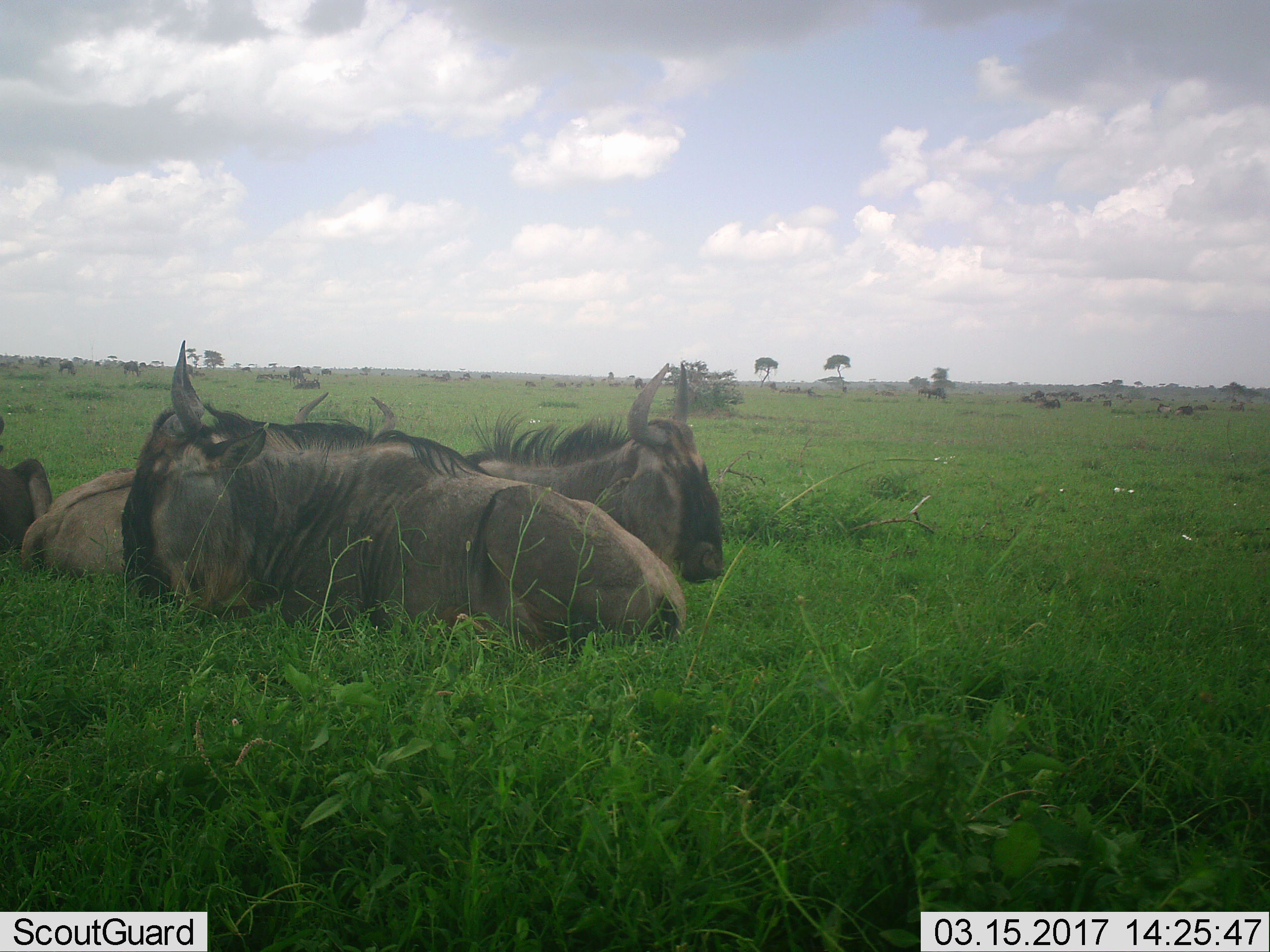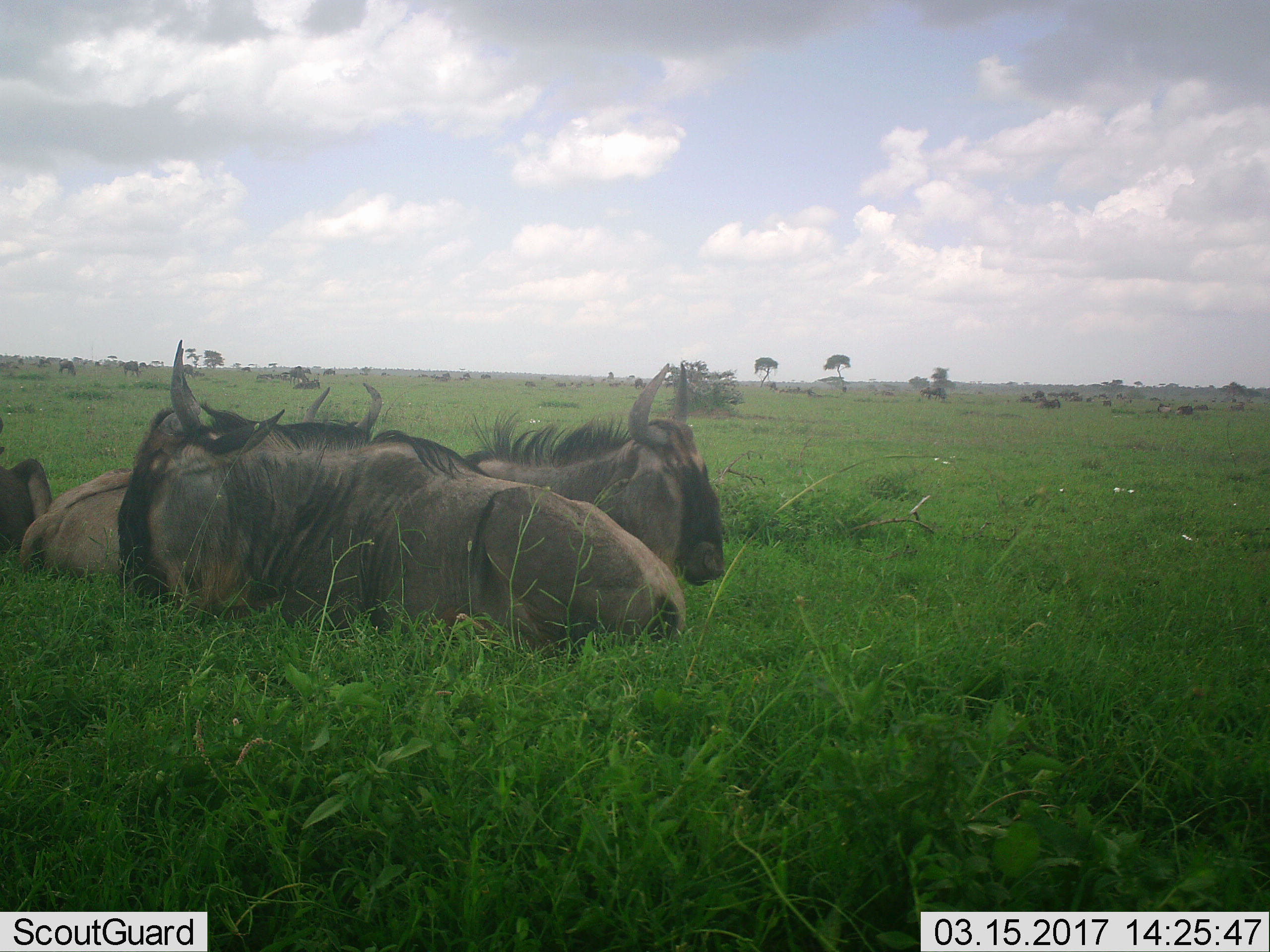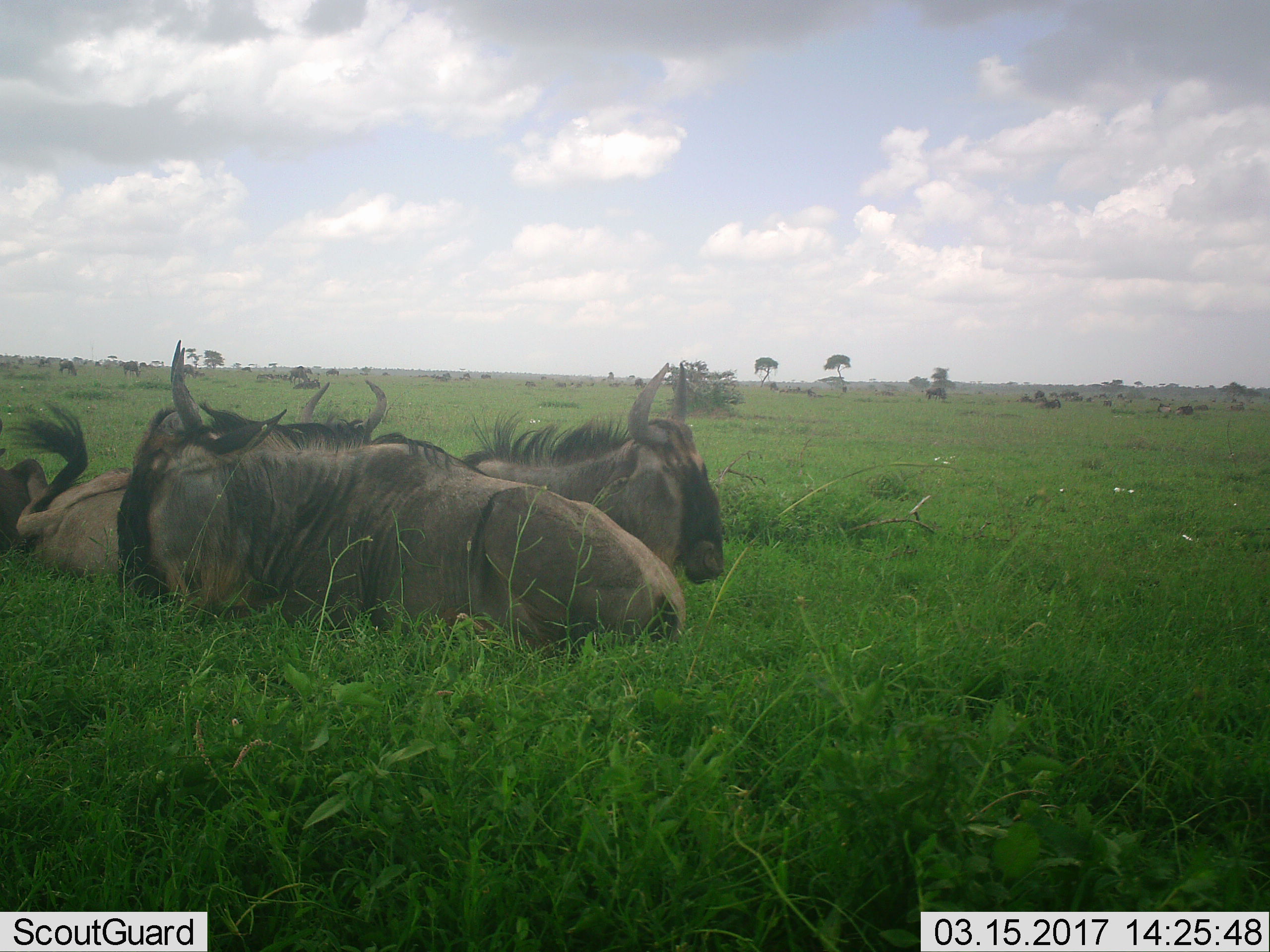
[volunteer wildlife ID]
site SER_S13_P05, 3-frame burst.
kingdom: Animalia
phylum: Chordata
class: Mammalia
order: Artiodactyla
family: Bovidae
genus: Connochaetes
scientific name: Connochaetes taurinus taurinus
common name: blue wildebeest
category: wildebeestblue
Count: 11-50.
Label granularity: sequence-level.